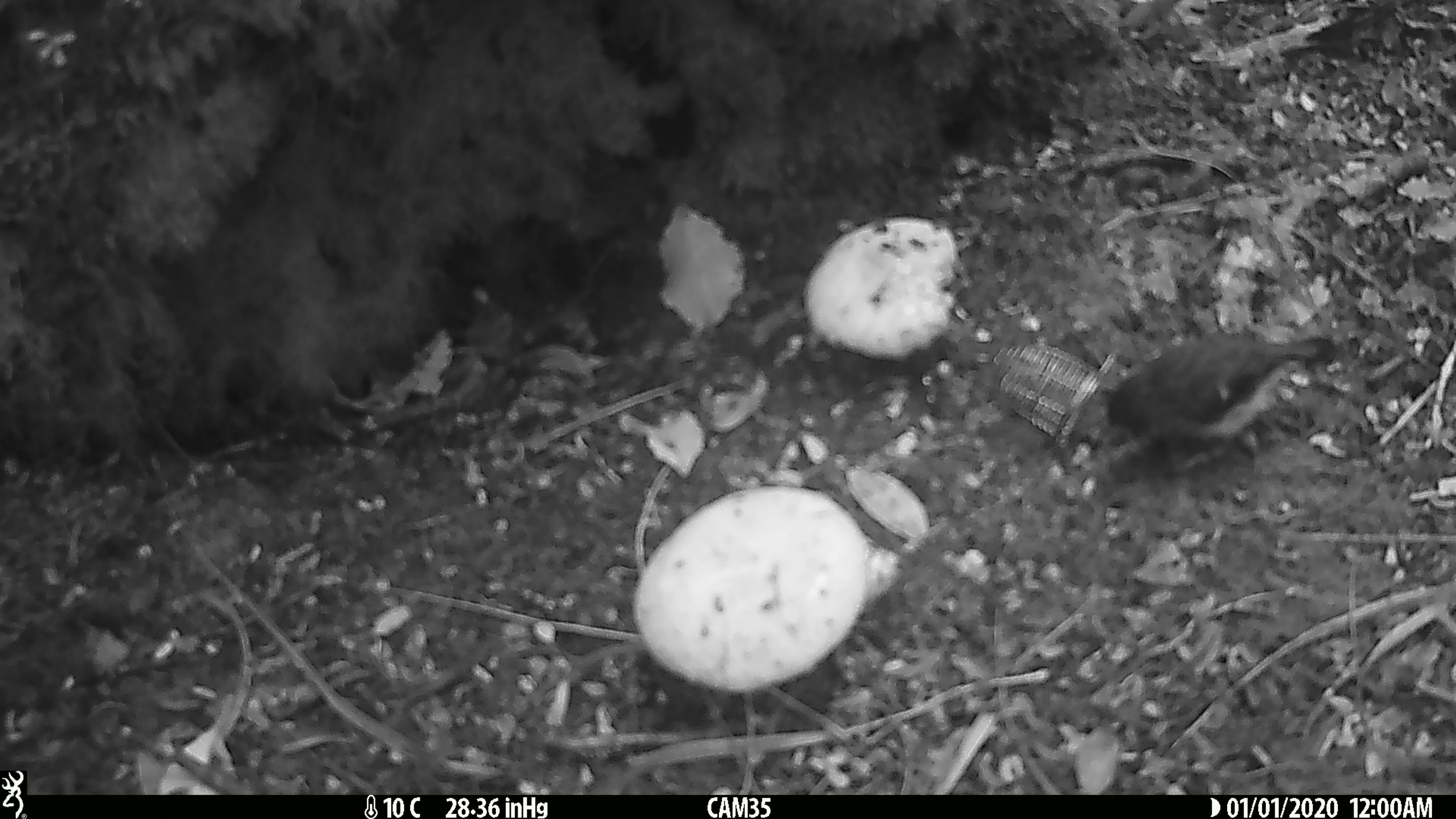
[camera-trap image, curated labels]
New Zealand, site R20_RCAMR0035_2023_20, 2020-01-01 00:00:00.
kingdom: Animalia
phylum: Chordata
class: Aves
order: Passeriformes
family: Petroicidae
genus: Petroica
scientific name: Petroica macrocephala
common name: tomtit